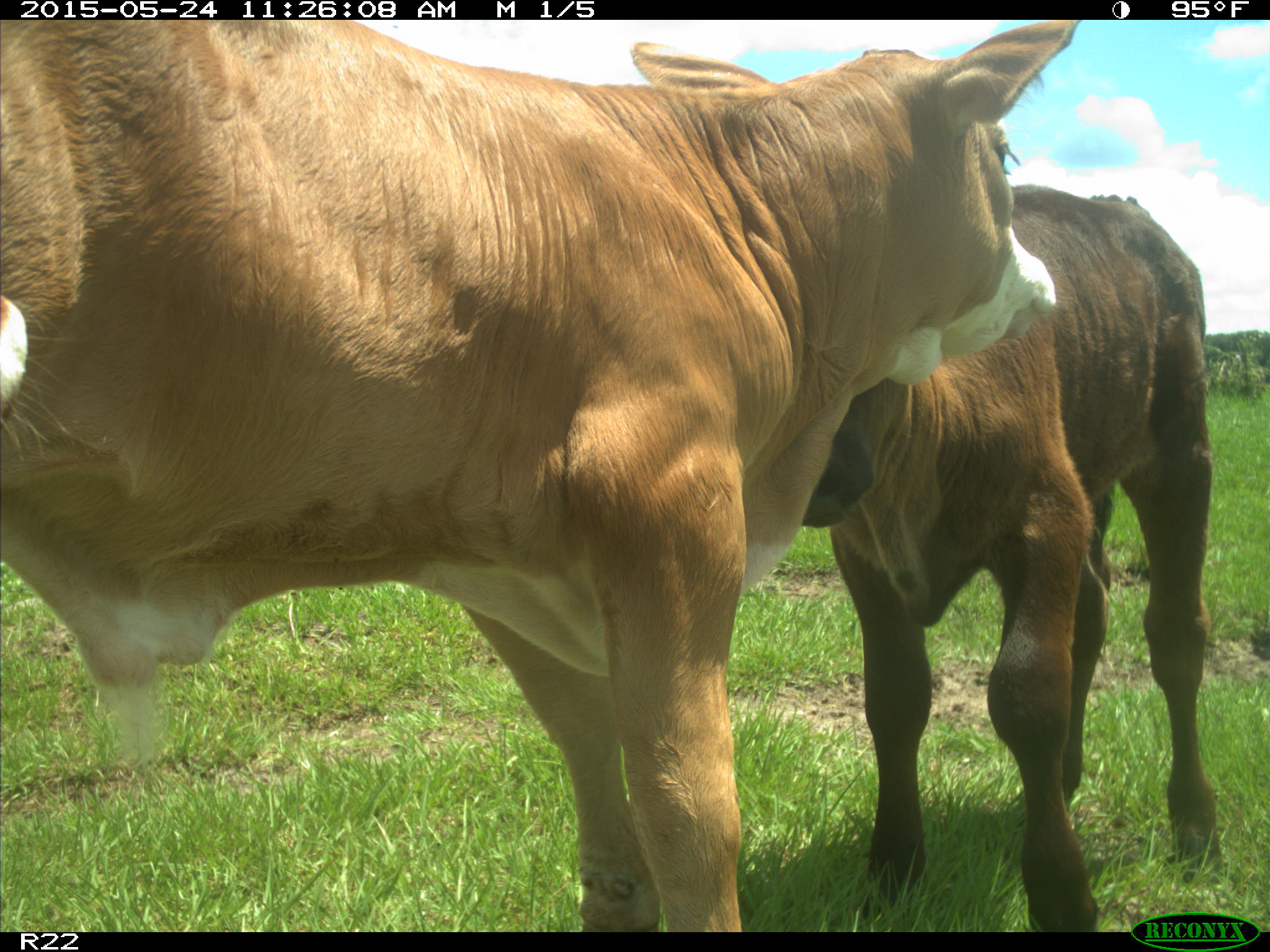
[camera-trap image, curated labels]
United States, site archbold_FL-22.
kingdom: Animalia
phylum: Chordata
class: Mammalia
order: Artiodactyla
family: Suidae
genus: Sus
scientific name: Sus scrofa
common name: wild boar